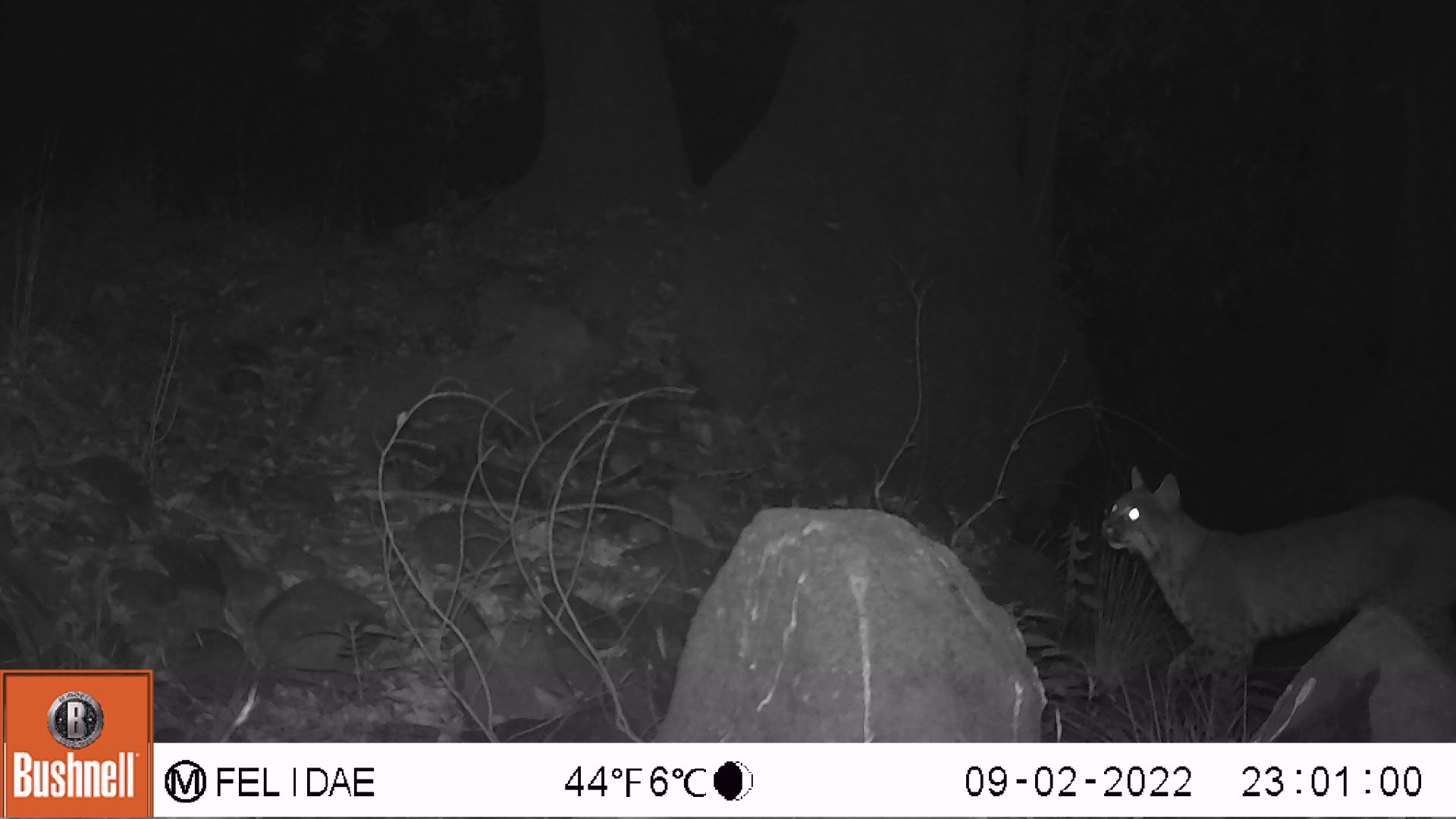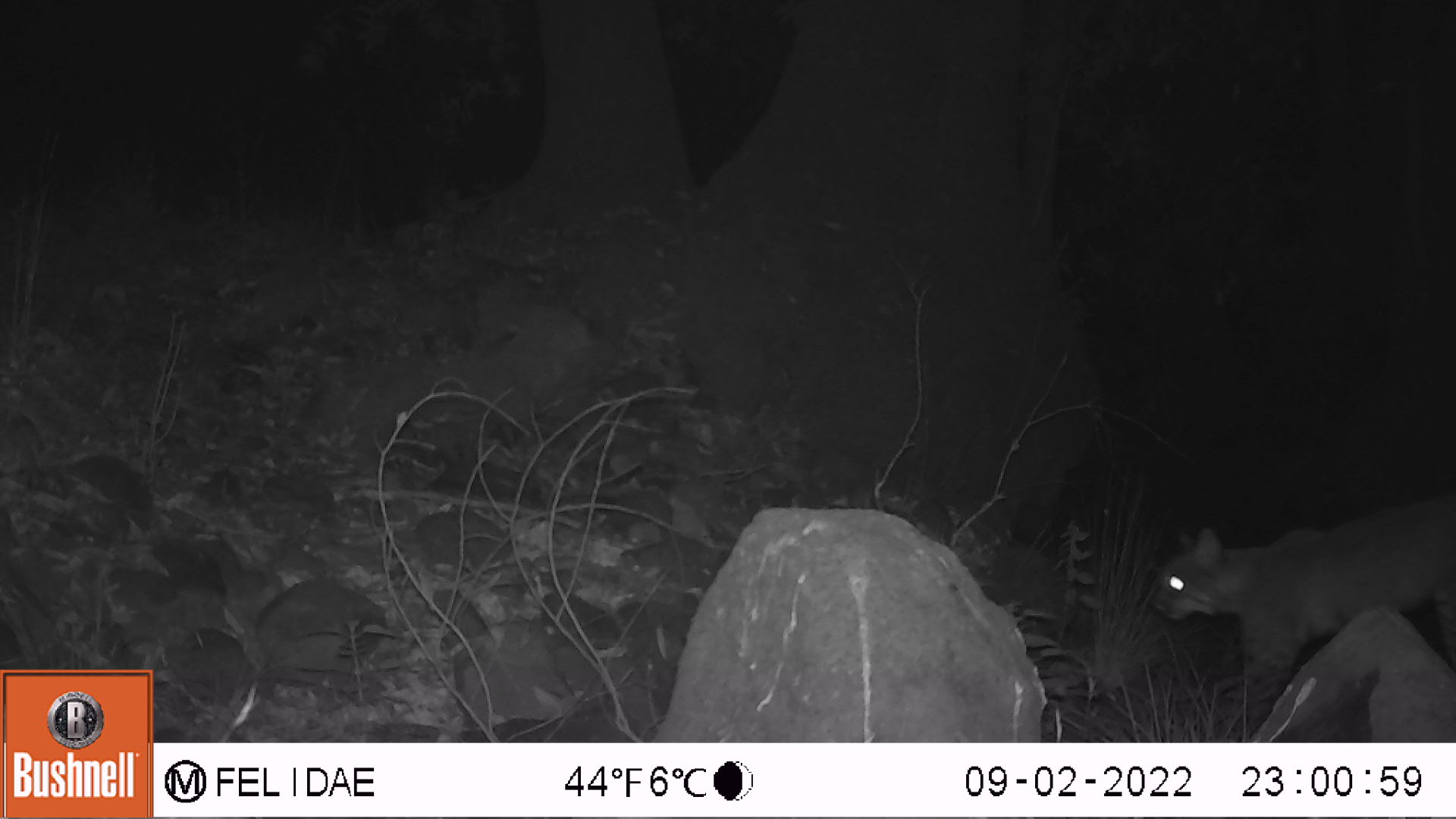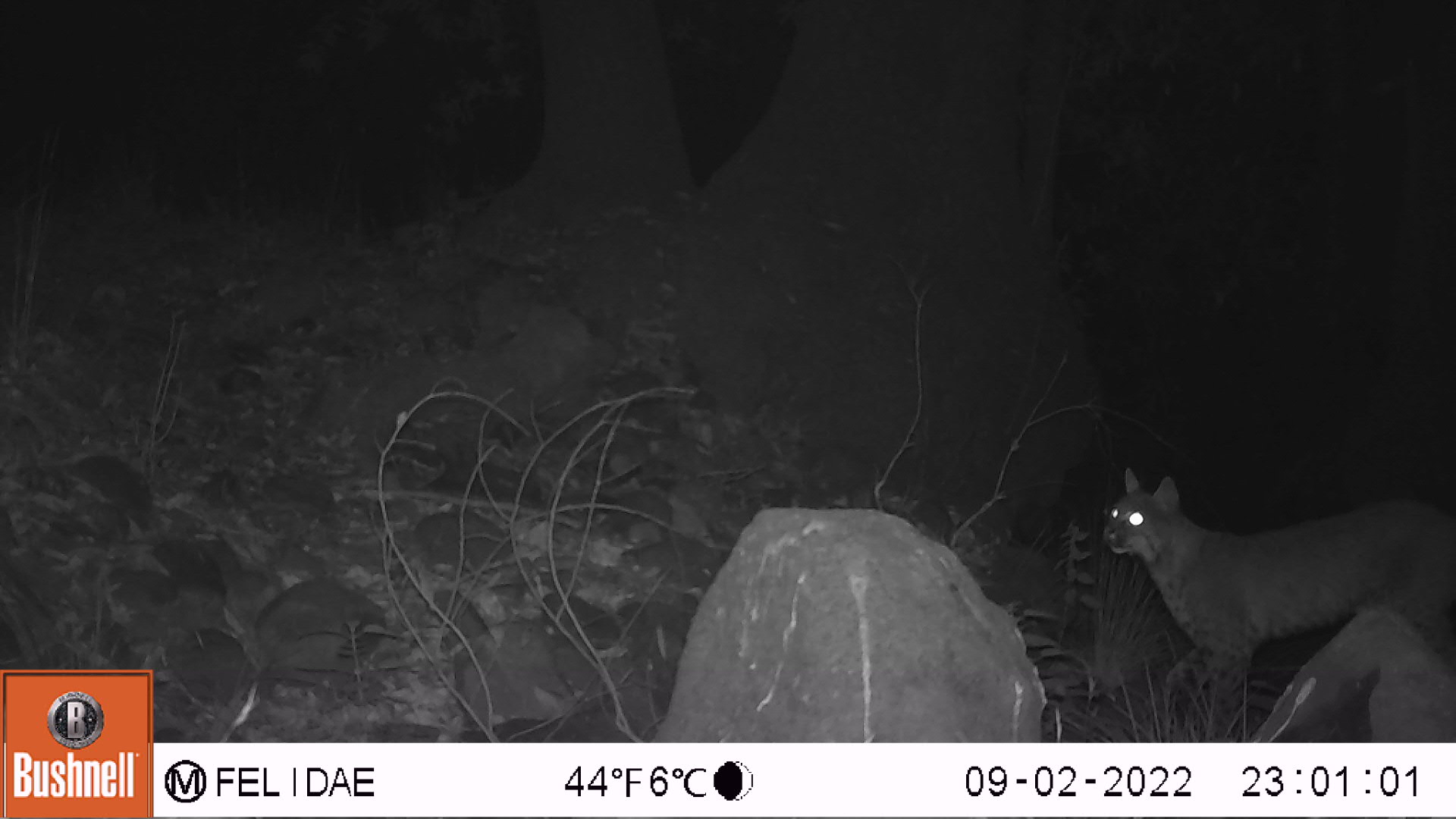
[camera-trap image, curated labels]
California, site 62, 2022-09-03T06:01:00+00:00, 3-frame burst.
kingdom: Animalia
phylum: Chordata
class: Mammalia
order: Carnivora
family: Felidae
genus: Lynx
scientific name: Lynx rufus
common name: bobcat